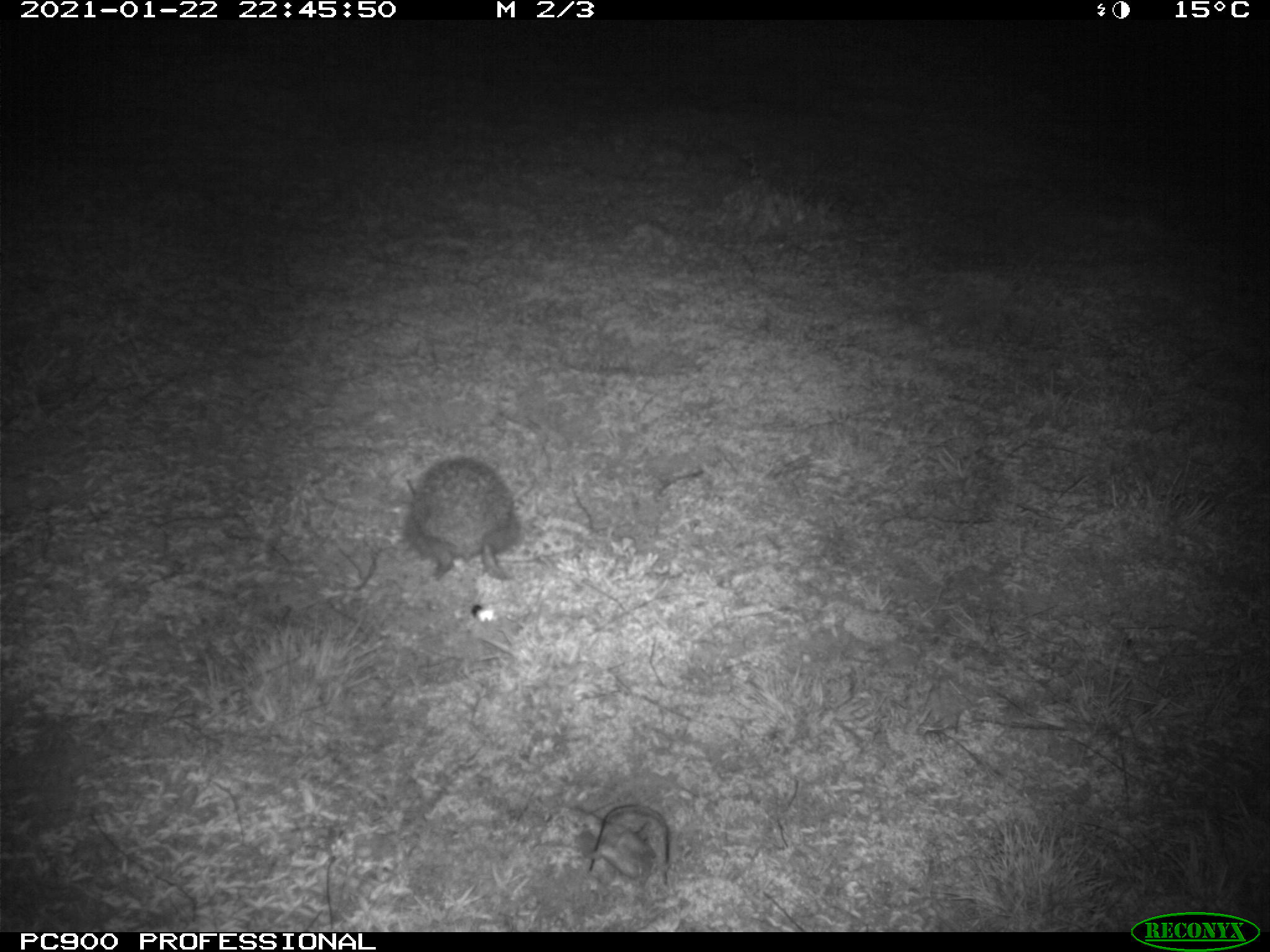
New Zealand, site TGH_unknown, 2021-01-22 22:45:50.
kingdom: Animalia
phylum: Chordata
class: Mammalia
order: Eulipotyphla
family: Erinaceidae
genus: Erinaceus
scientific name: Erinaceus europaeus europaeus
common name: european hedgehog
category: hedgehog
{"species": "hedgehog (european hedgehog) (Erinaceus europaeus europaeus)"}